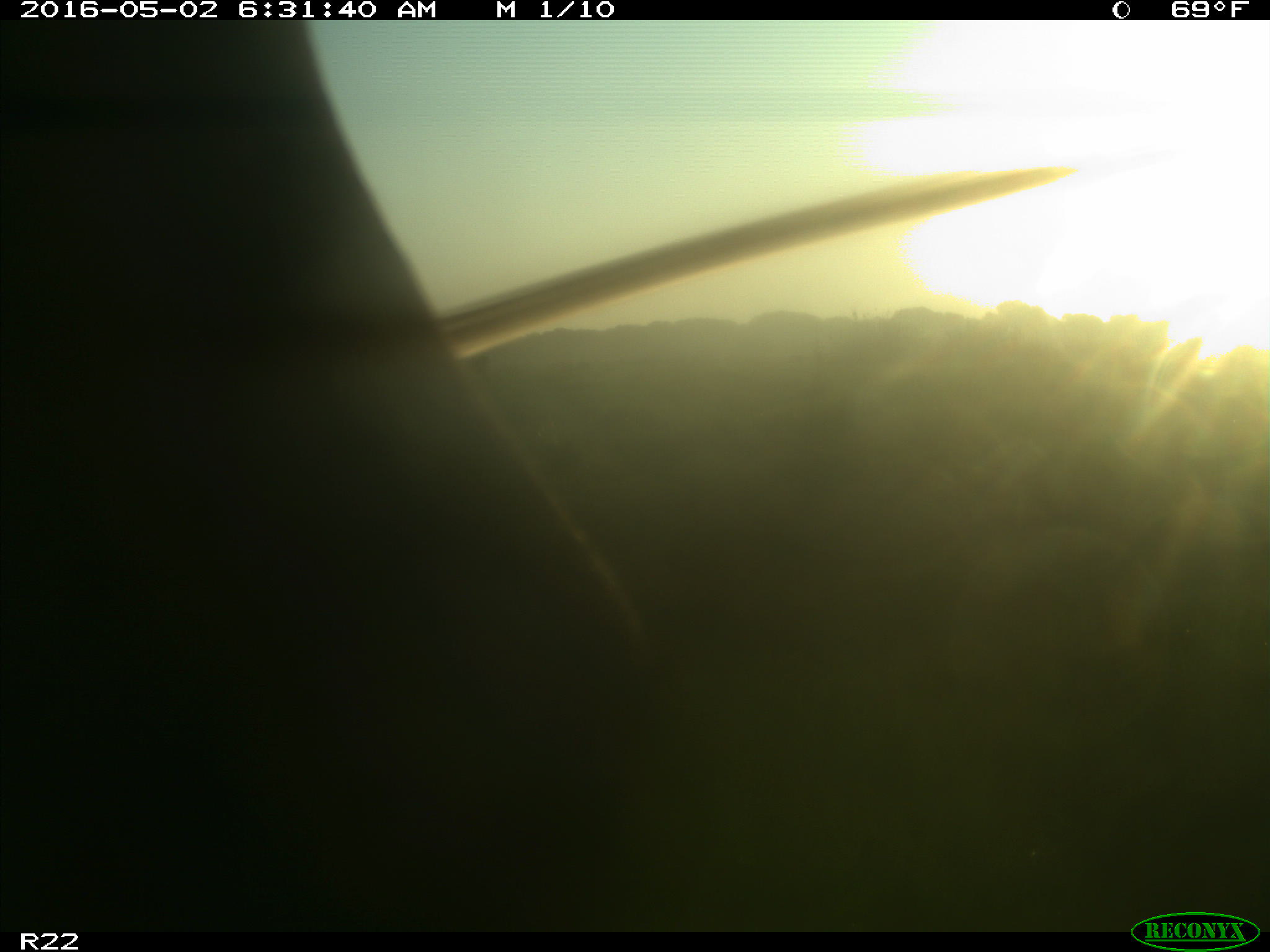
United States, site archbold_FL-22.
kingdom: Animalia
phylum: Chordata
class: Mammalia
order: Artiodactyla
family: Bovidae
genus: Bos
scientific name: Bos taurus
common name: domestic cow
Bos taurus (domestic cow).